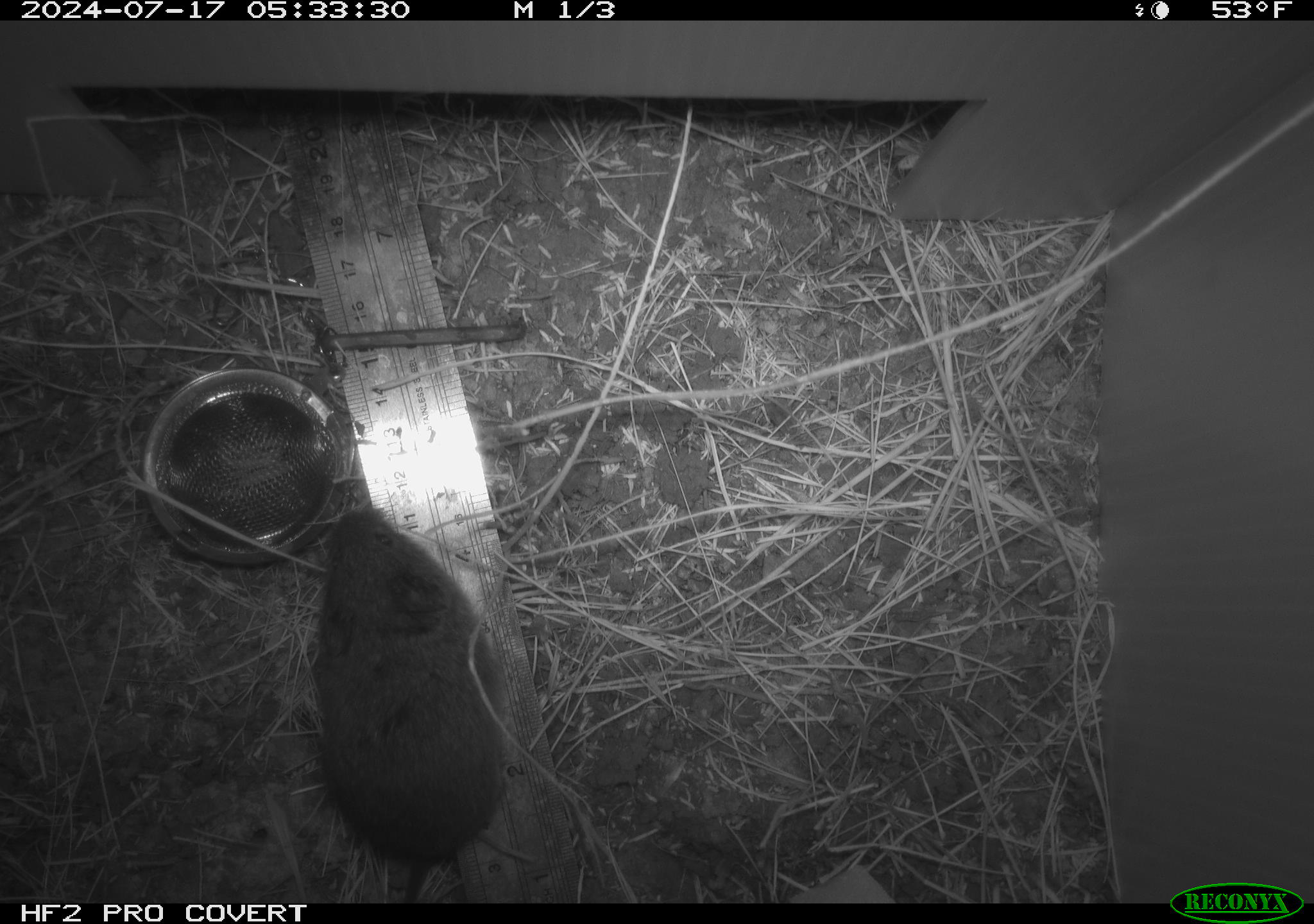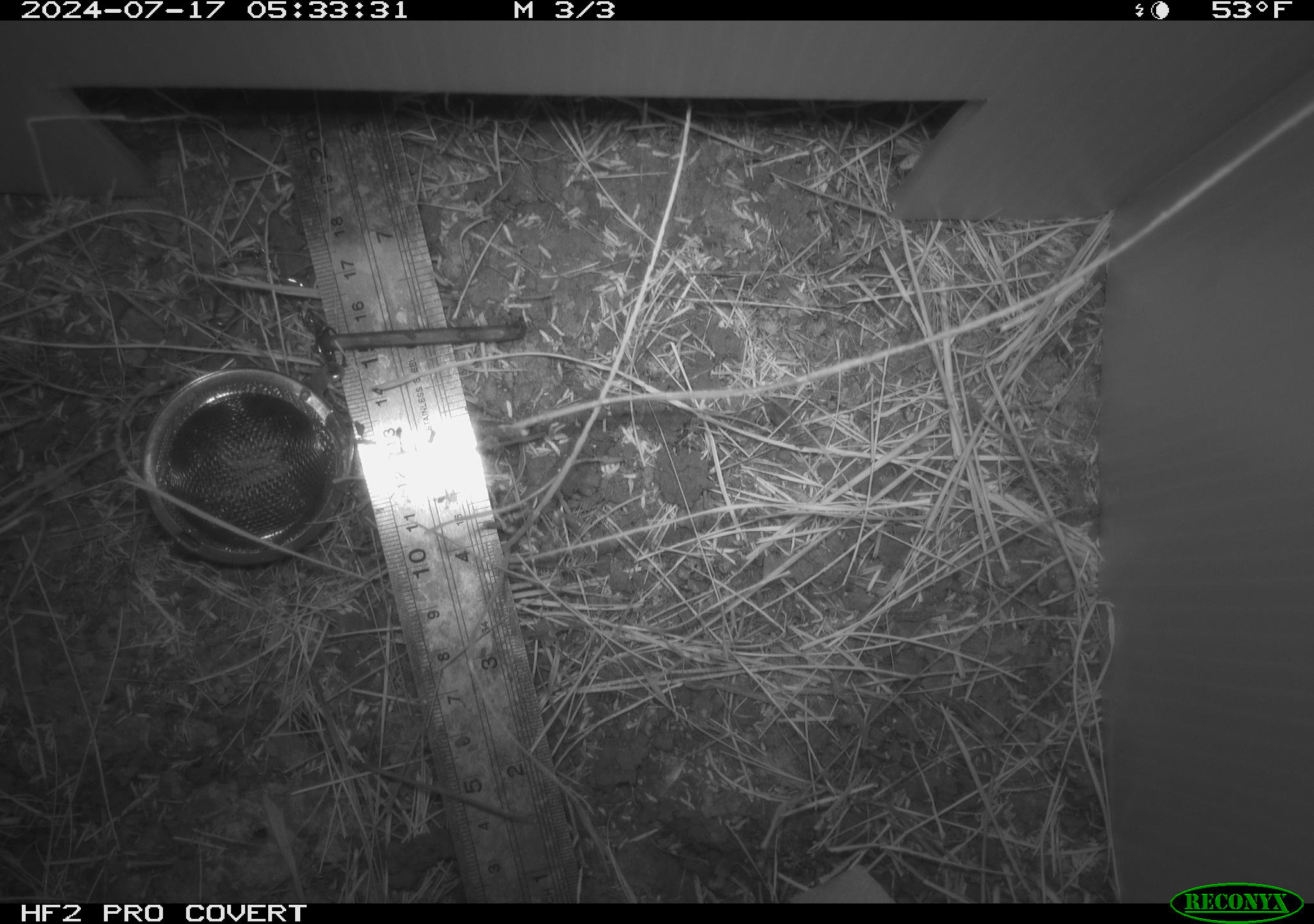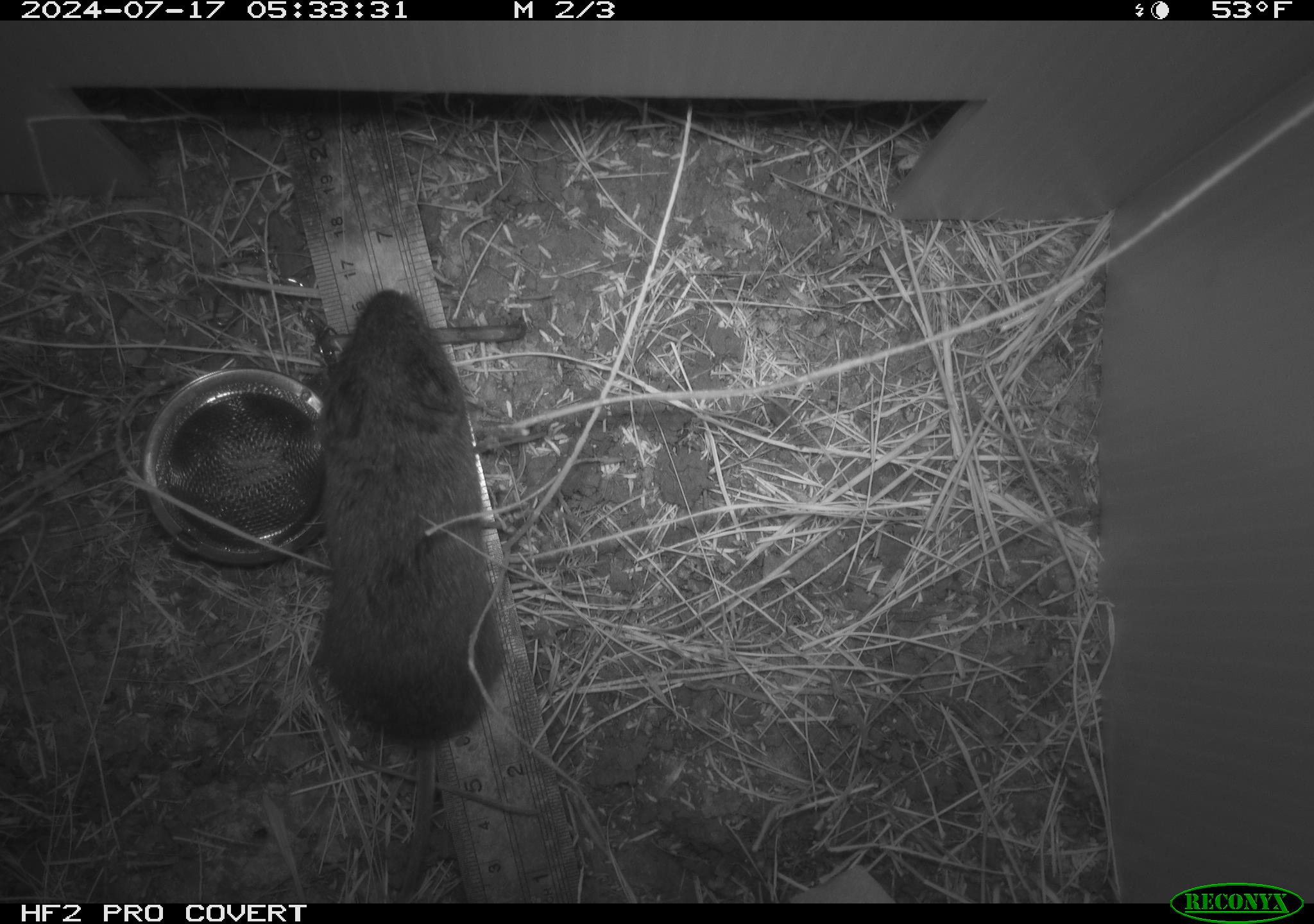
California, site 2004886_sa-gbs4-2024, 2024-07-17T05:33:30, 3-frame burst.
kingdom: Animalia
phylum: Chordata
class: Mammalia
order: Rodentia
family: Cricetidae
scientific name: Arvicolinae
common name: voles, lemmings, and muskrats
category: arvicolinae subfamily